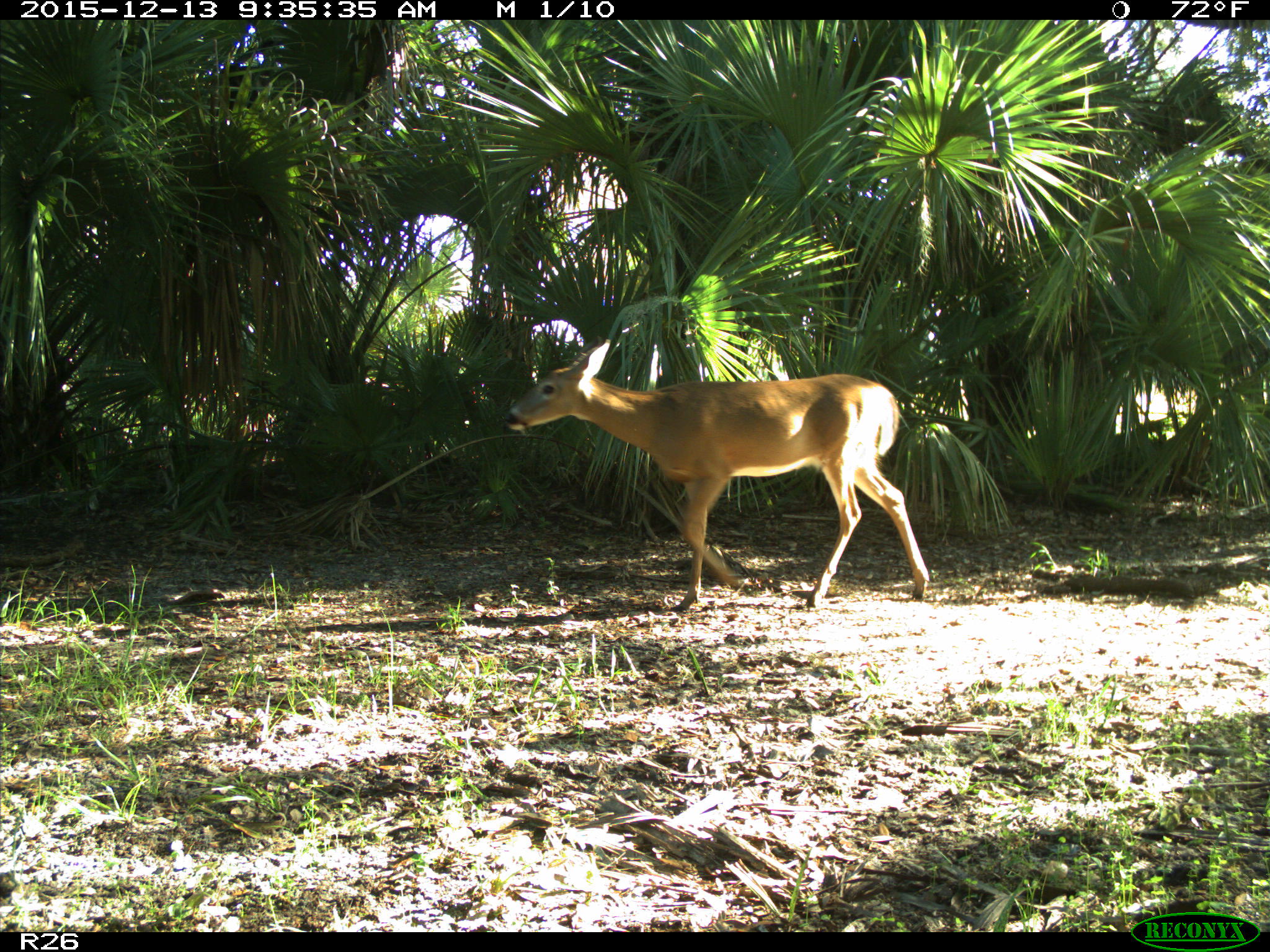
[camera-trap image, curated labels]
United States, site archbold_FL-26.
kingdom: Animalia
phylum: Chordata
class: Mammalia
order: Artiodactyla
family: Cervidae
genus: Odocoileus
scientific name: Odocoileus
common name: deer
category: unidentified deer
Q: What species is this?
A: Unidentified deer (deer) (Odocoileus).